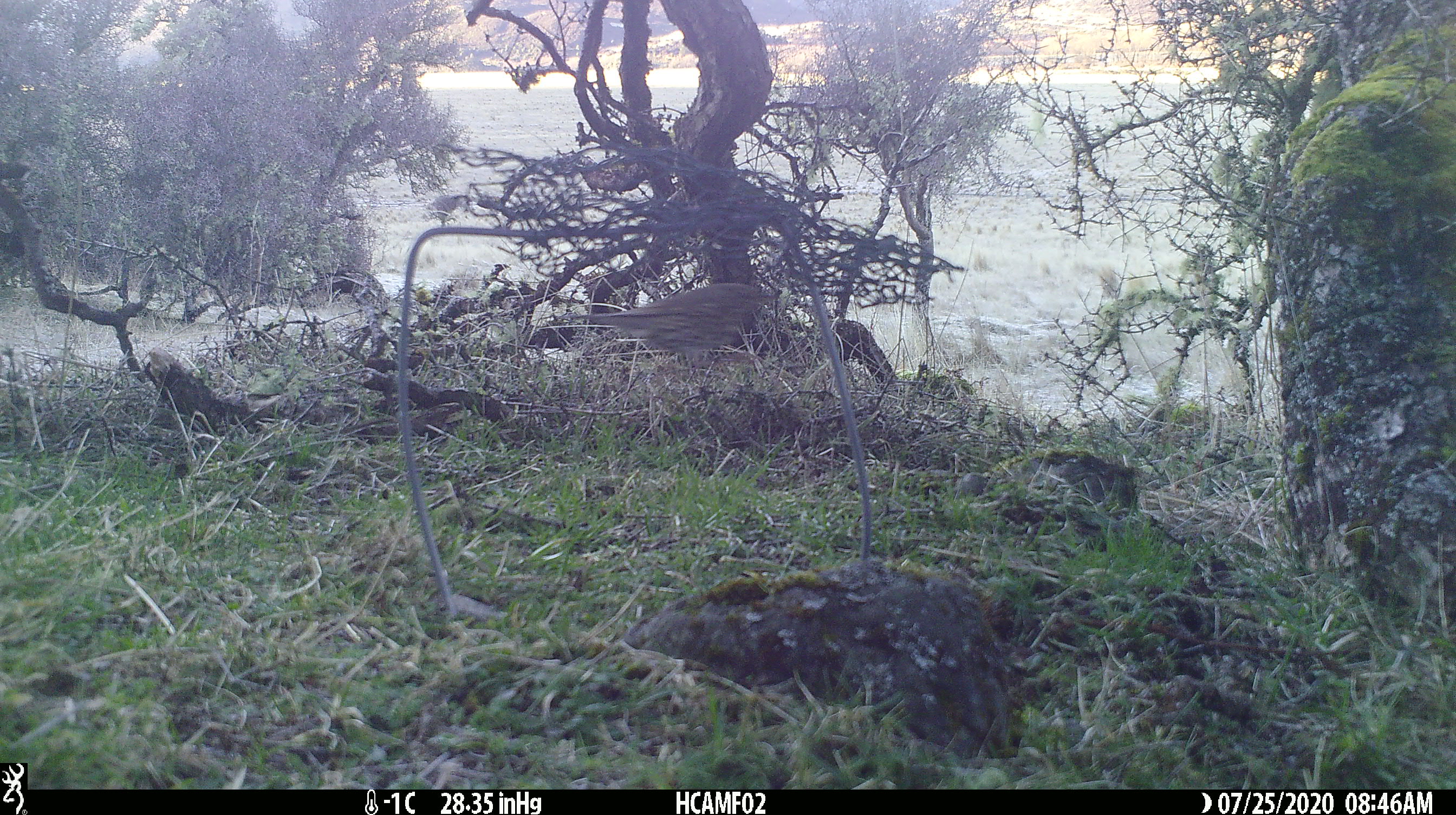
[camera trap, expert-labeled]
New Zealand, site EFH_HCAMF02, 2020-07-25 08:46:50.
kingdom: Animalia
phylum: Chordata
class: Aves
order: Passeriformes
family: Turdidae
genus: Turdus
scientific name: Turdus philomelos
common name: song thrush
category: thrush